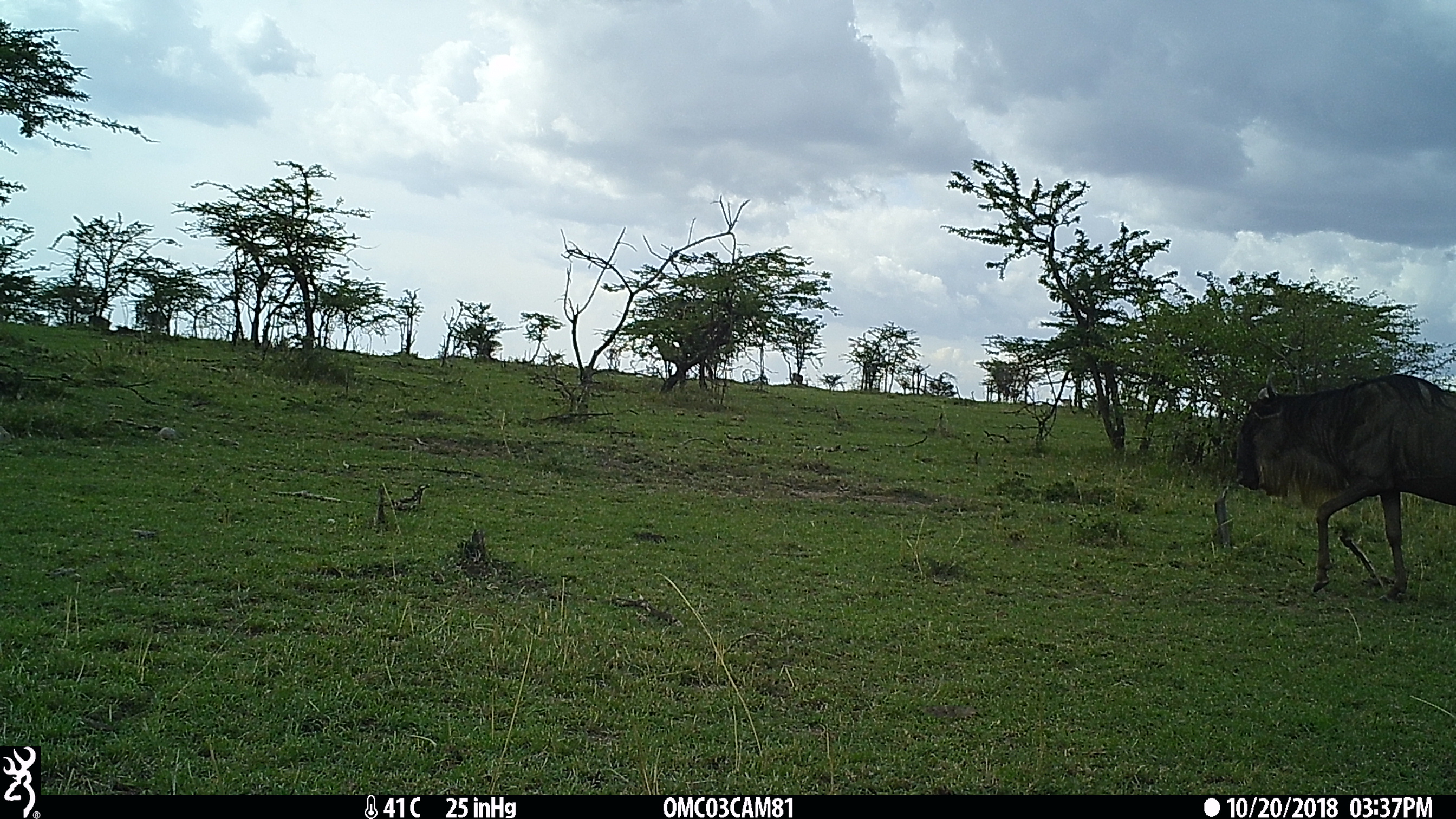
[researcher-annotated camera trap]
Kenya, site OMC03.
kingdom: Animalia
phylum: Chordata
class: Mammalia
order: Artiodactyla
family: Bovidae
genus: Connochaetes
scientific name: Connochaetes taurinus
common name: blue wildebeest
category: wildebeest